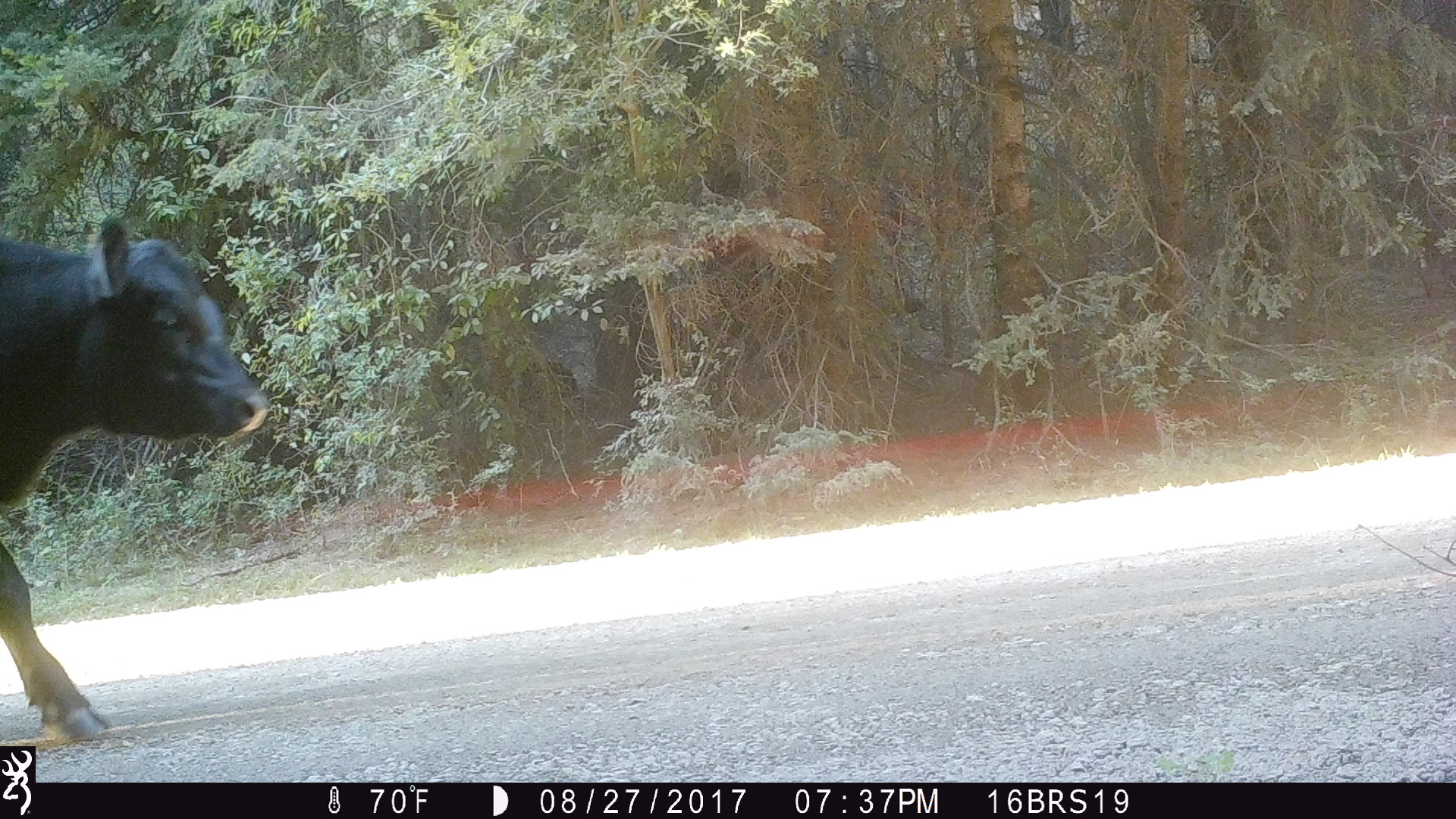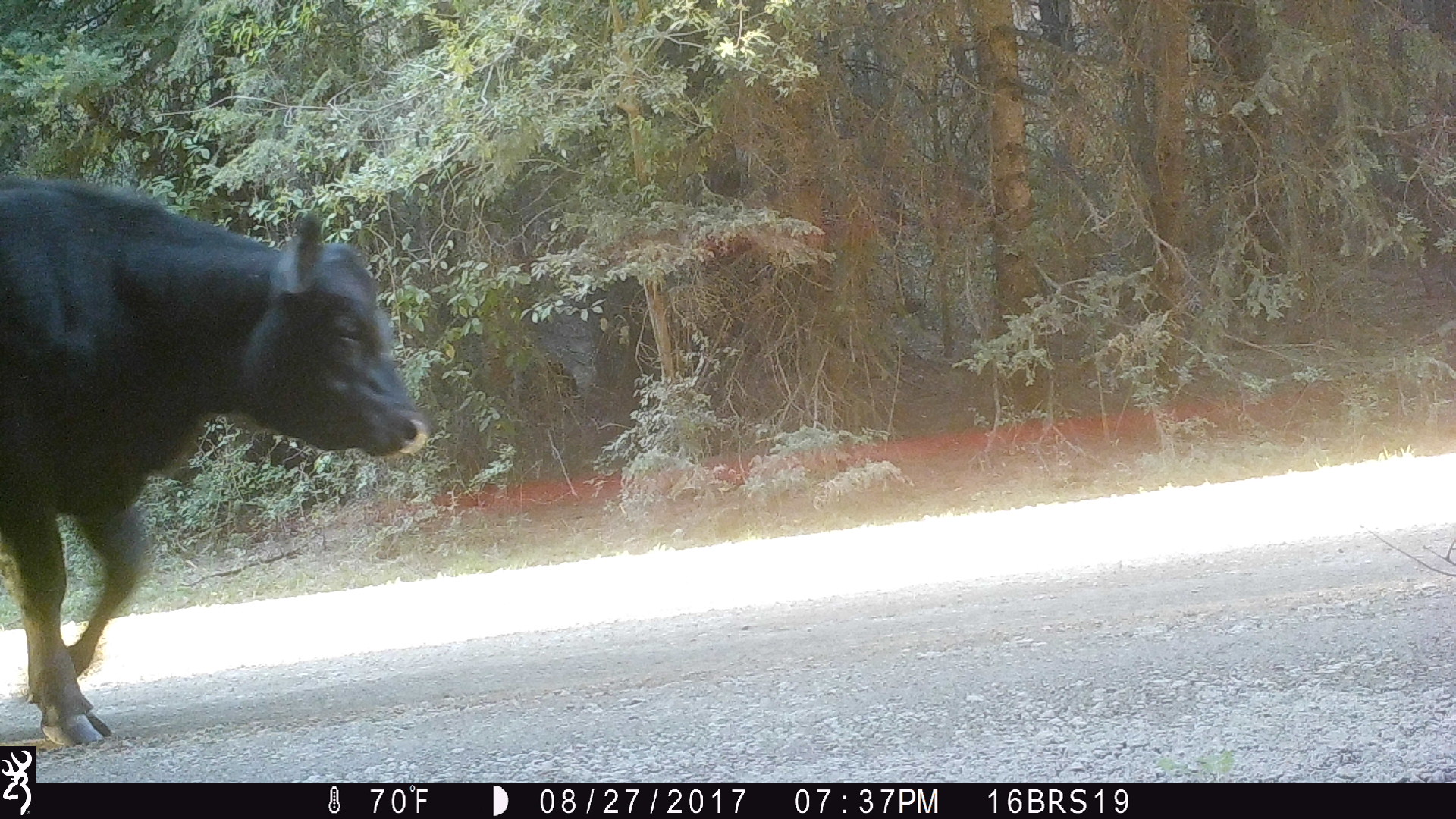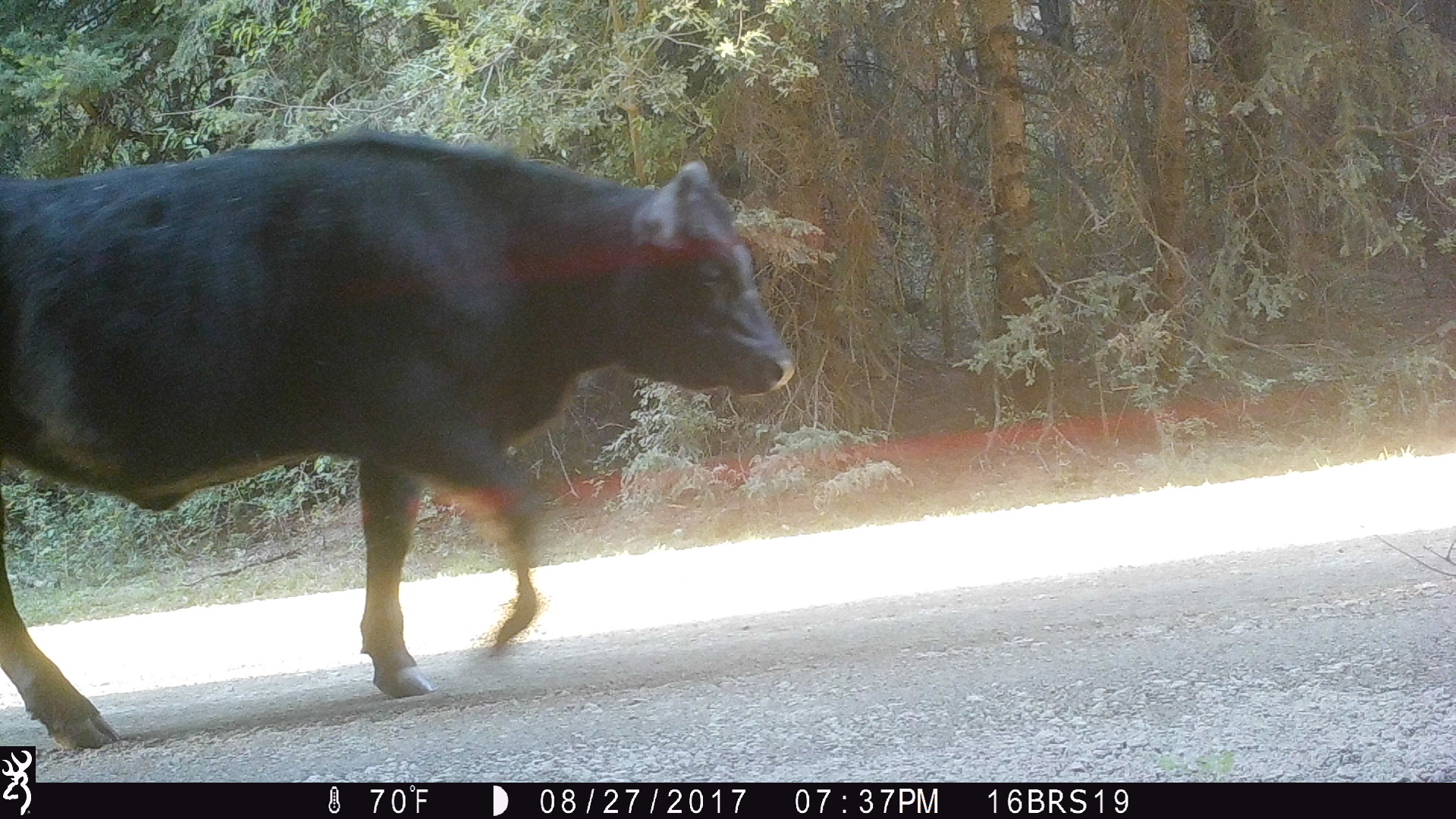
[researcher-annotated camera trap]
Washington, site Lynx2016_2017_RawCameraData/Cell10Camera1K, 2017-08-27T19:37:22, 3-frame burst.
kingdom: Animalia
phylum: Chordata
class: Mammalia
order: Artiodactyla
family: Bovidae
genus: Bos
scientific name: Bos taurus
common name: domestic cattle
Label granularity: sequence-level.